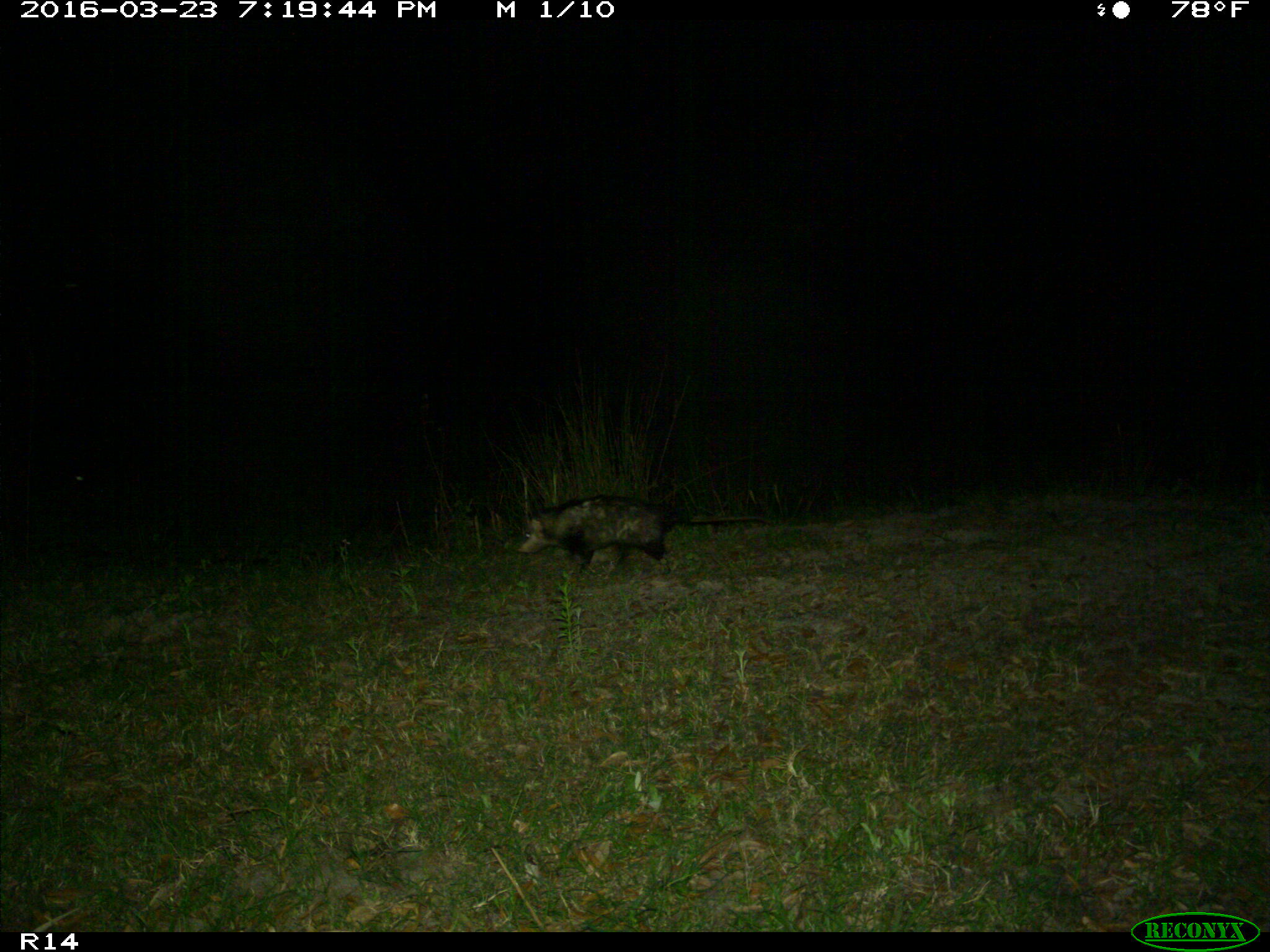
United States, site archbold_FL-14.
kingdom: Animalia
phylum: Chordata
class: Mammalia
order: Didelphimorphia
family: Didelphidae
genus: Didelphis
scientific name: Didelphis virginiana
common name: virginia opossum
Didelphis virginiana (virginia opossum).